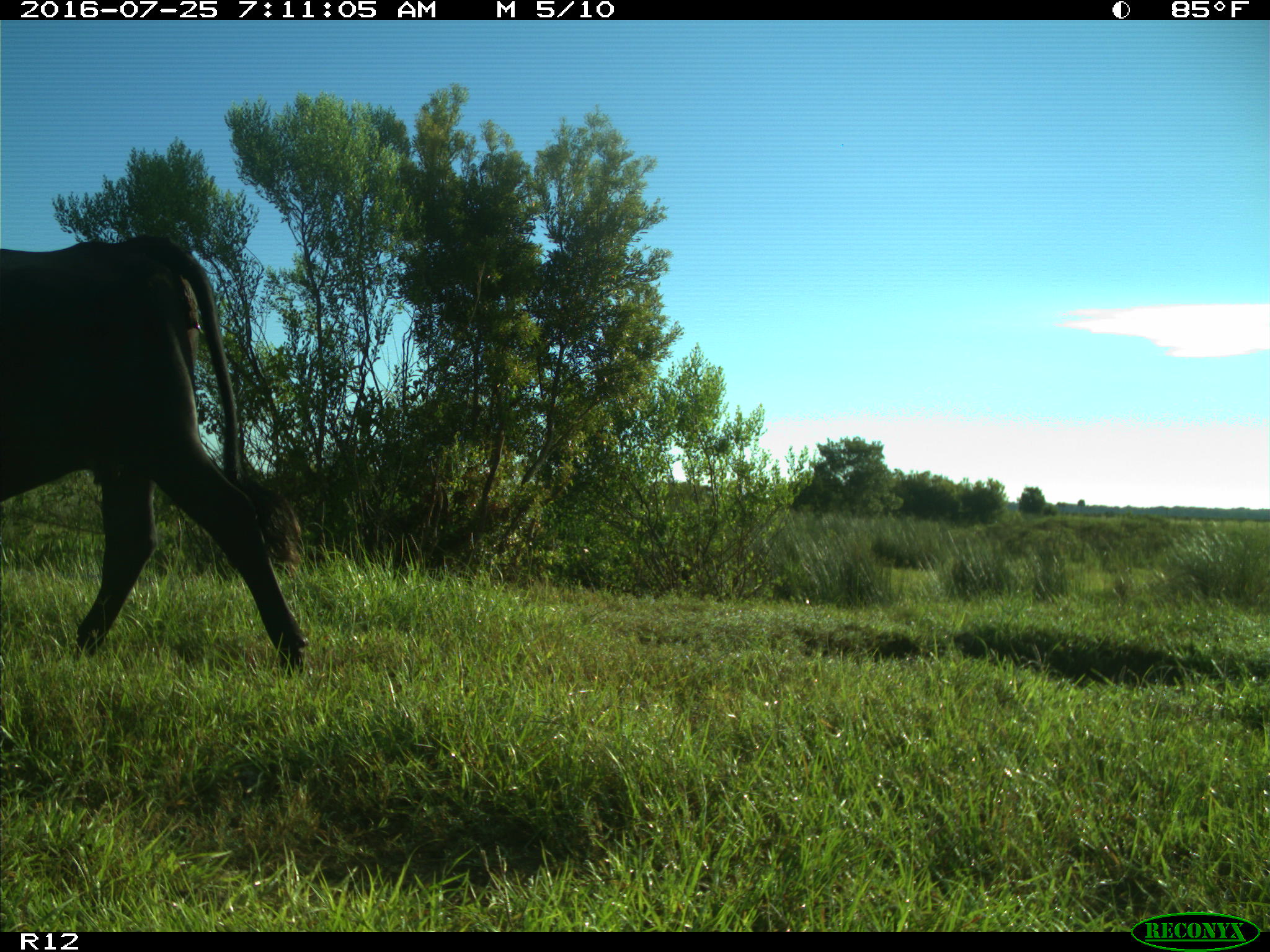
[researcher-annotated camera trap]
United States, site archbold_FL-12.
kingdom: Animalia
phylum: Chordata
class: Mammalia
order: Artiodactyla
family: Bovidae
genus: Bos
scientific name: Bos taurus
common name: domestic cow